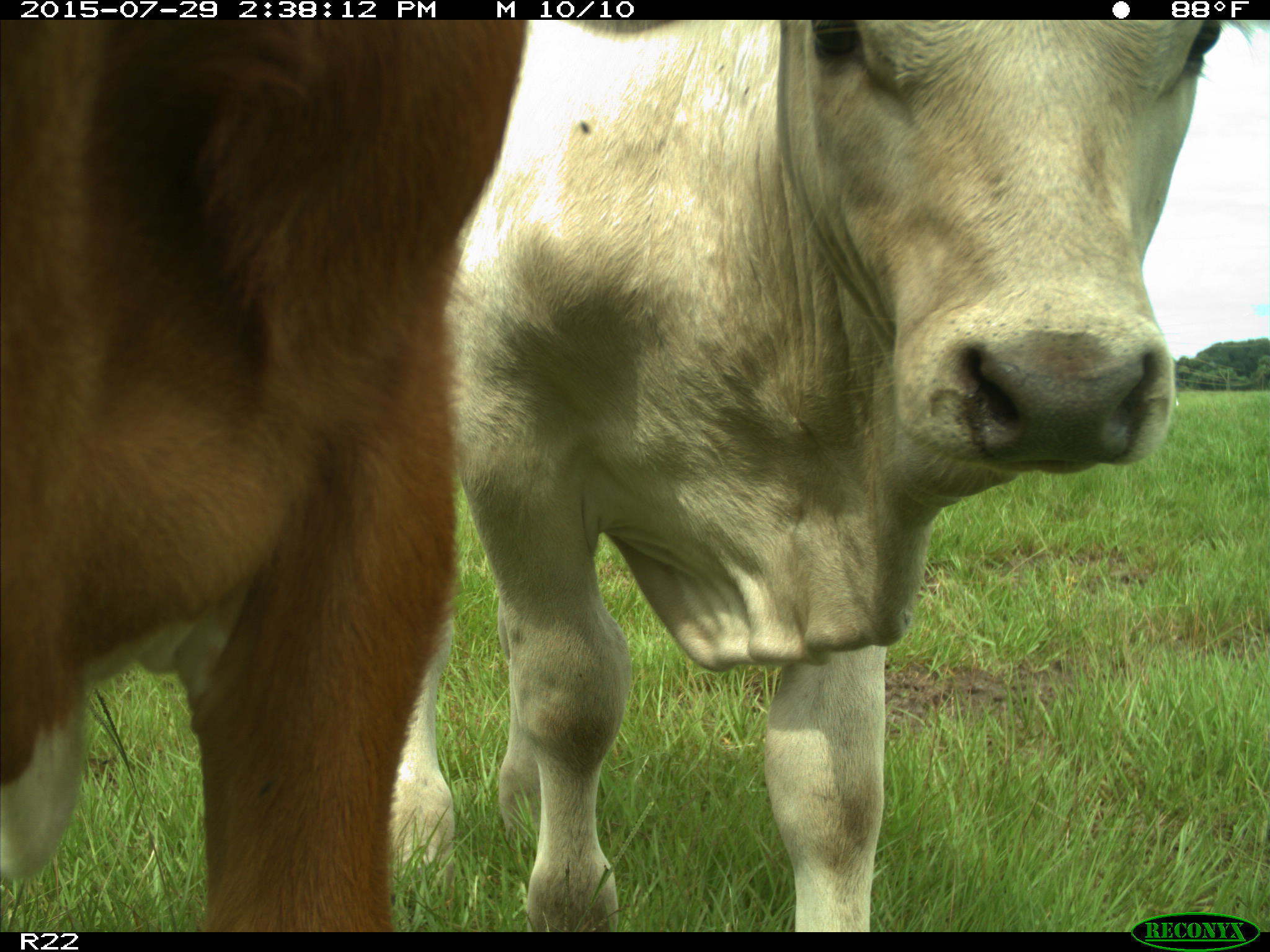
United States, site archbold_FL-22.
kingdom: Animalia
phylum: Chordata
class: Mammalia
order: Artiodactyla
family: Bovidae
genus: Bos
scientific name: Bos taurus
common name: domestic cow